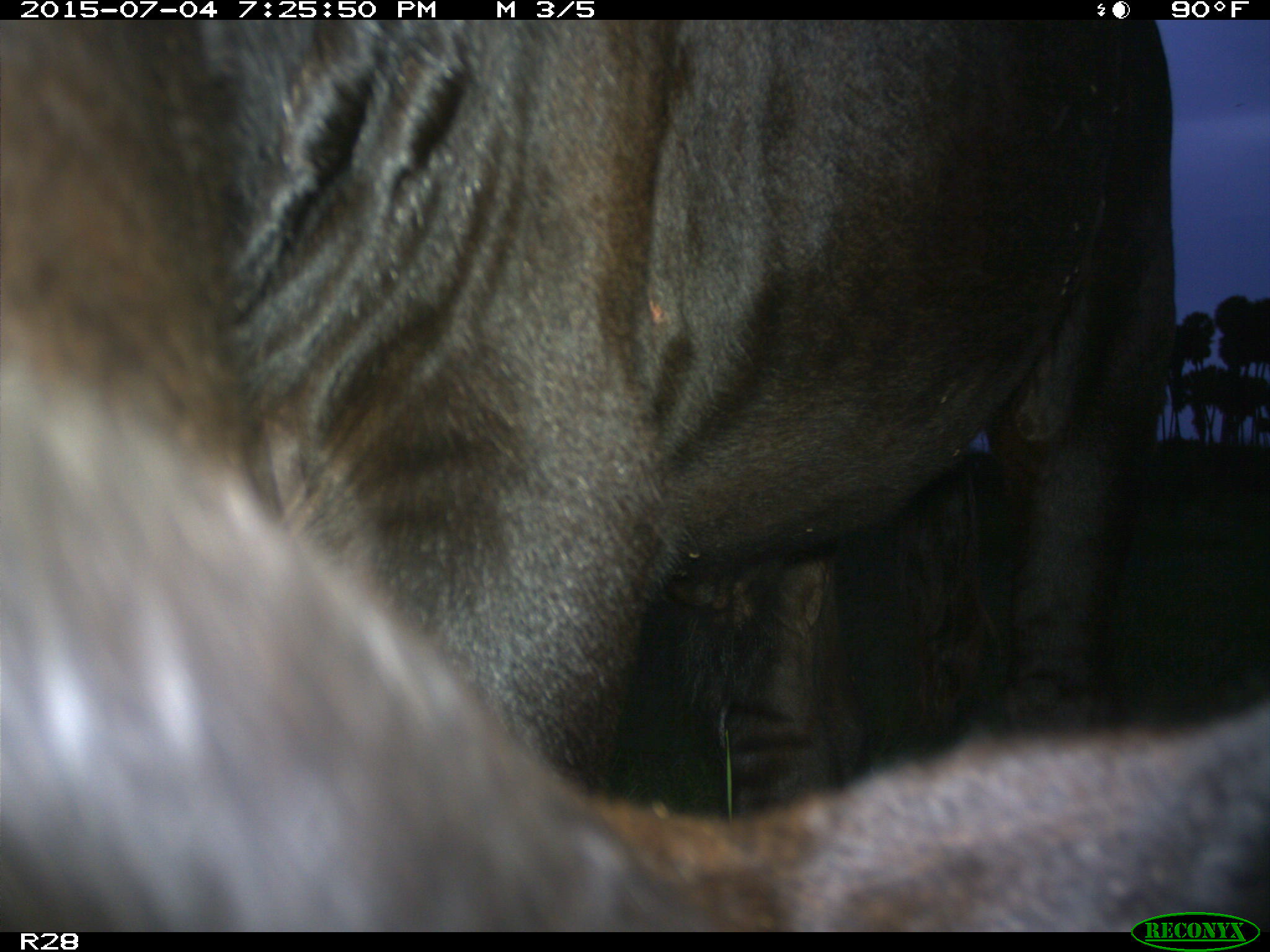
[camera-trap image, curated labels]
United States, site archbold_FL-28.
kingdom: Animalia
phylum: Chordata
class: Mammalia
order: Artiodactyla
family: Bovidae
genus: Bos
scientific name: Bos taurus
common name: domestic cow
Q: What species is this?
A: Bos taurus (domestic cow).